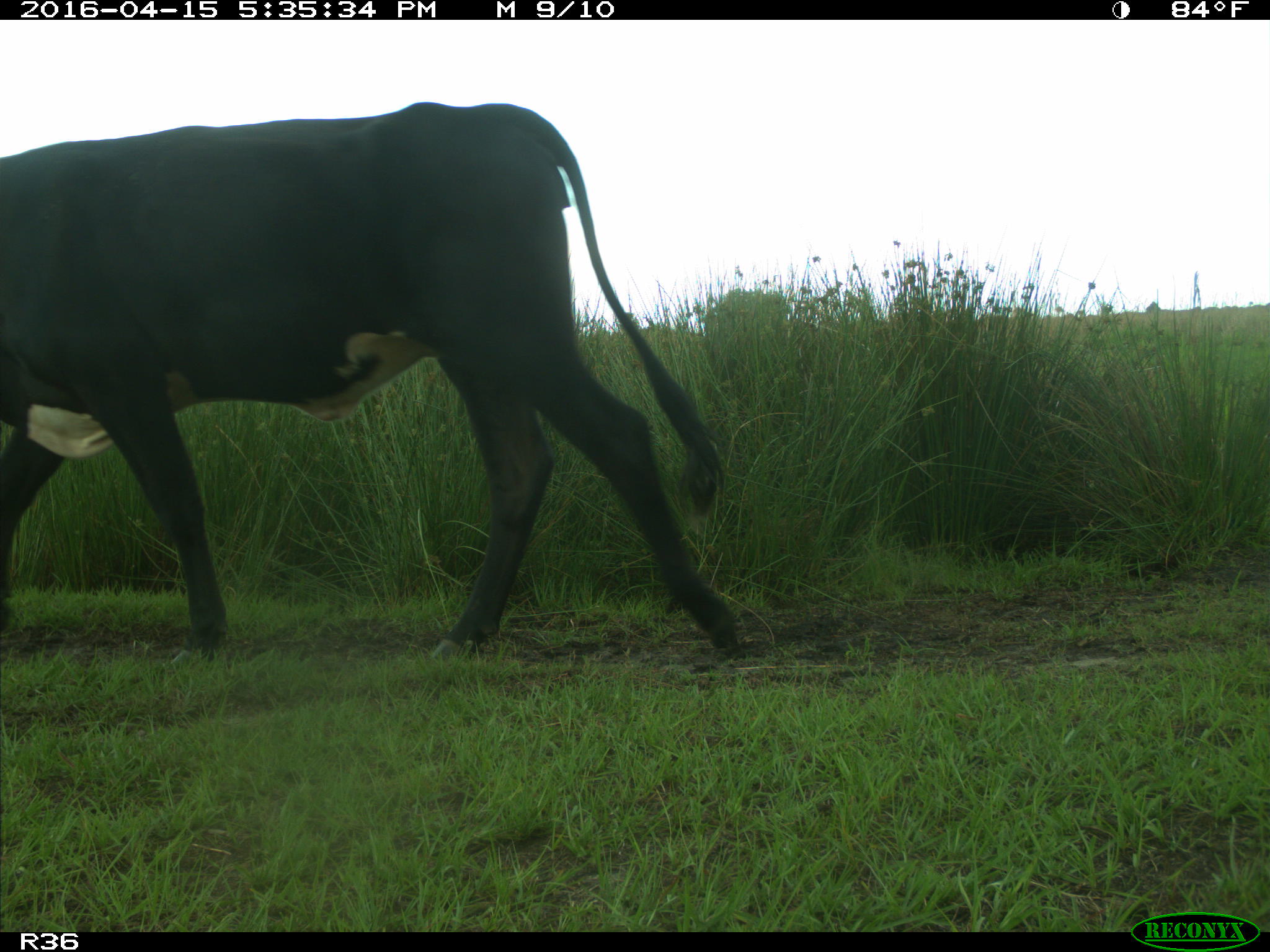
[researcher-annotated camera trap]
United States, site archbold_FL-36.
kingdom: Animalia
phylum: Chordata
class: Mammalia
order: Artiodactyla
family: Bovidae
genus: Bos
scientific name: Bos taurus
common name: domestic cow